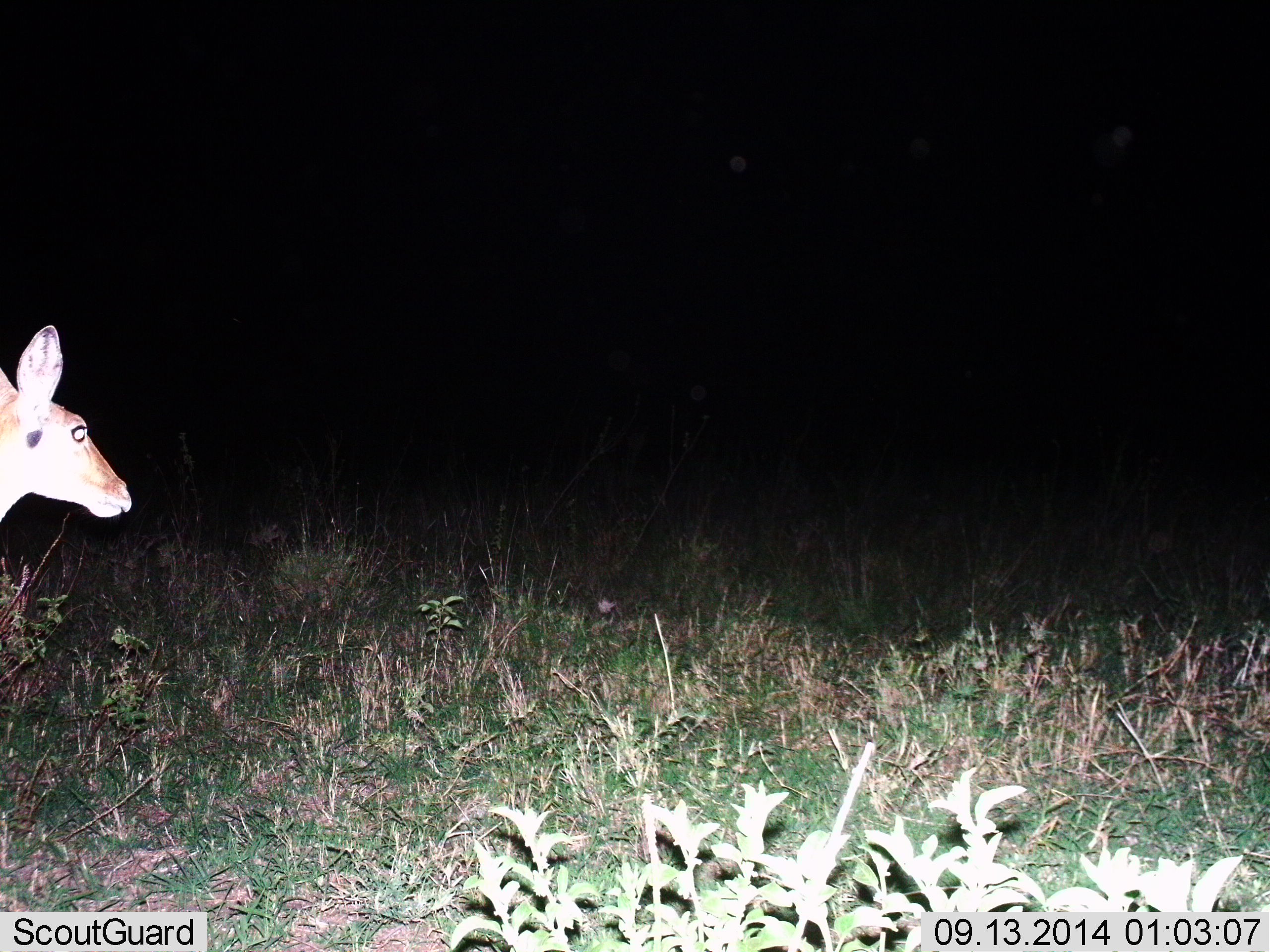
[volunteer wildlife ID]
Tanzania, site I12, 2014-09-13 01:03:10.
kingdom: Animalia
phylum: Chordata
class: Mammalia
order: Artiodactyla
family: Bovidae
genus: Redunca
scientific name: Redunca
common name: reedbuck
Reedbuck (Redunca), count 1. Behavior (volunteer vote fractions): standing 80%, resting 0%, moving 20%, interacting 0%. Young present (vote fraction): 0%. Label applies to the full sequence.